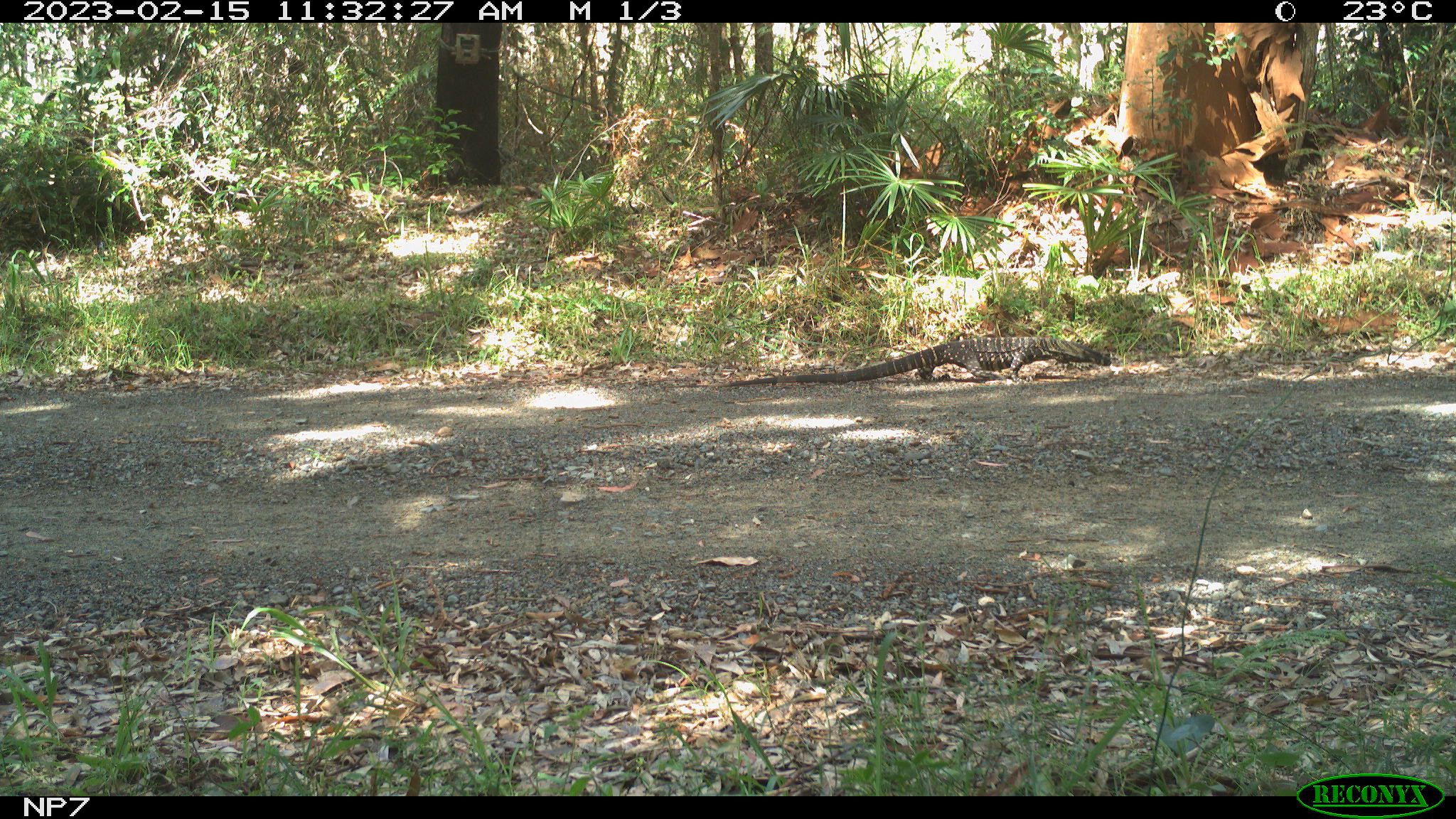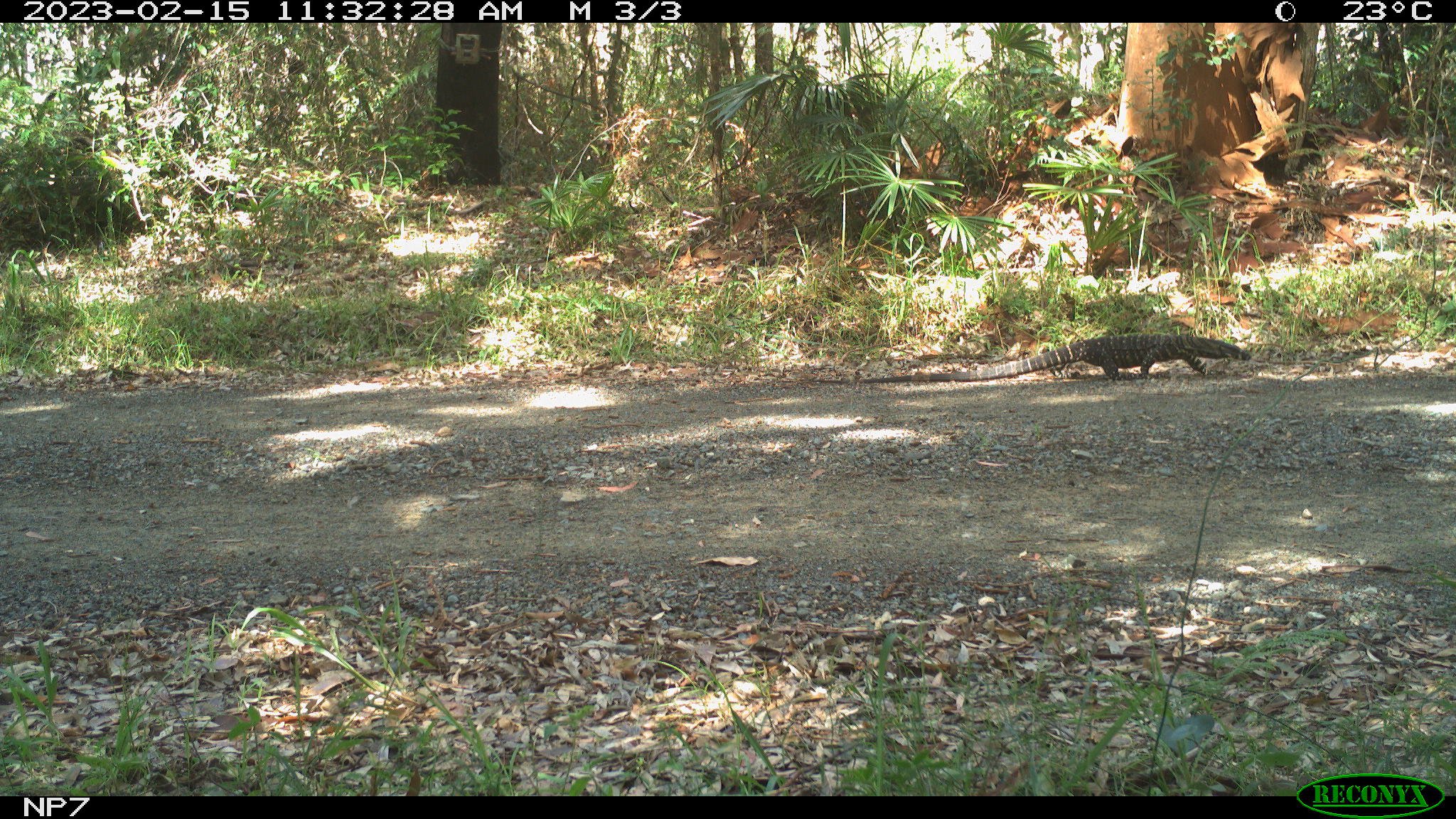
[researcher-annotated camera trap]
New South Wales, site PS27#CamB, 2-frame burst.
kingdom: Animalia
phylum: Chordata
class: Reptilia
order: Squamata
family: Varanidae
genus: Varanus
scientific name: Varanus varius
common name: lace monitor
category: goanna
Goanna (lace monitor) (Varanus varius).